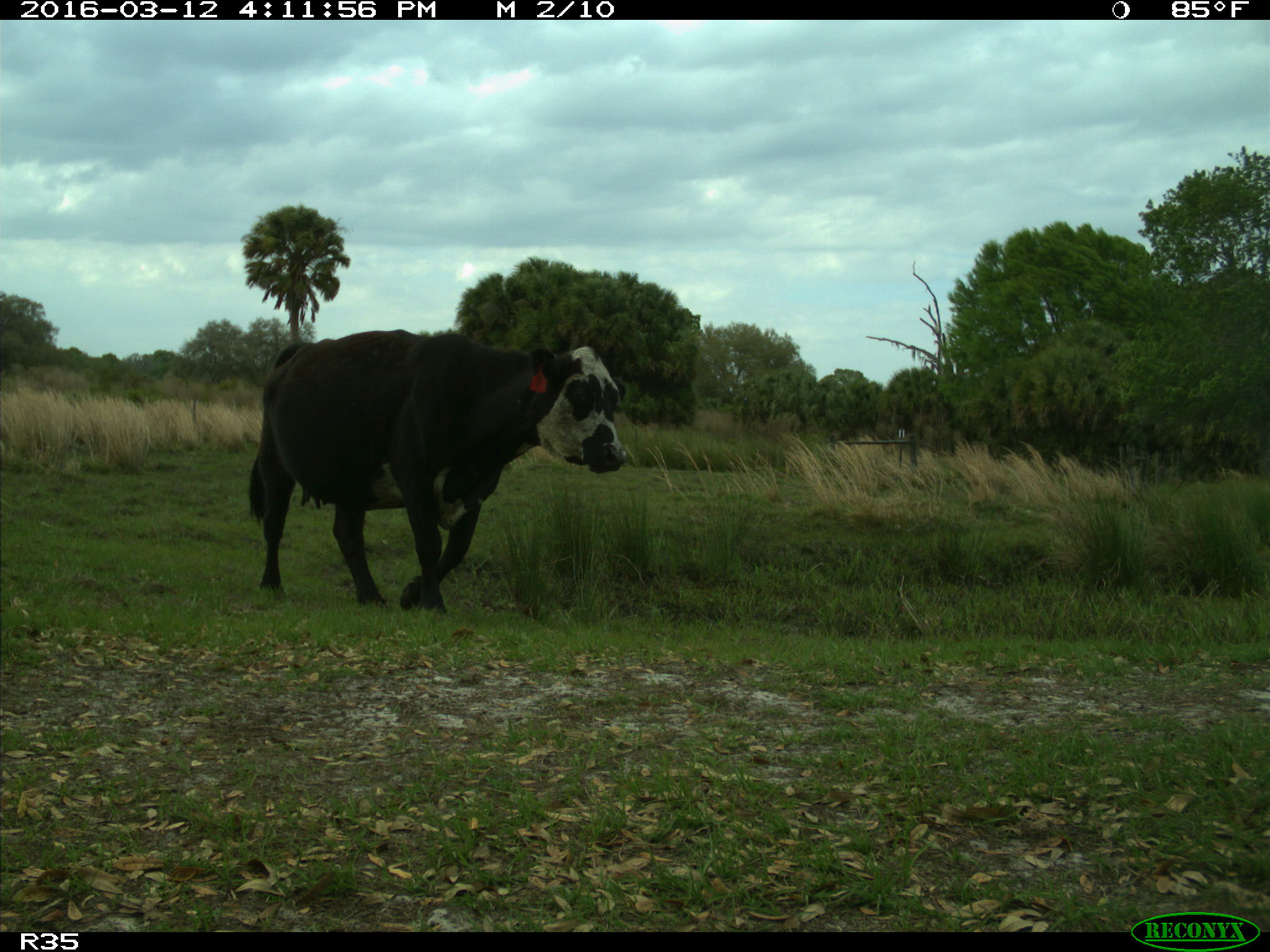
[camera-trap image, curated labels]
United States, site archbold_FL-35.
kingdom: Animalia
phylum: Chordata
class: Mammalia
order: Artiodactyla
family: Bovidae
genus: Bos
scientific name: Bos taurus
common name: domestic cow